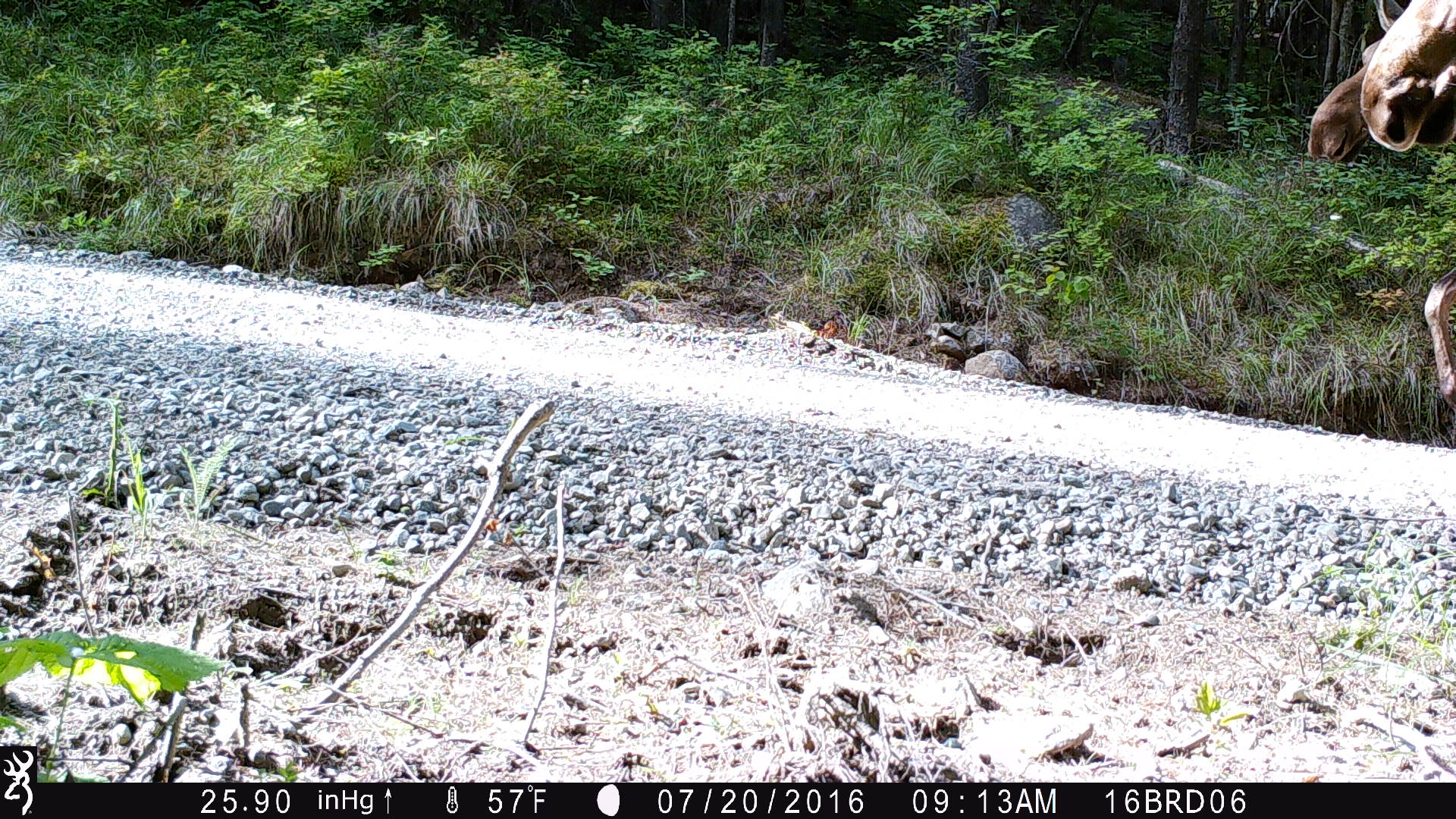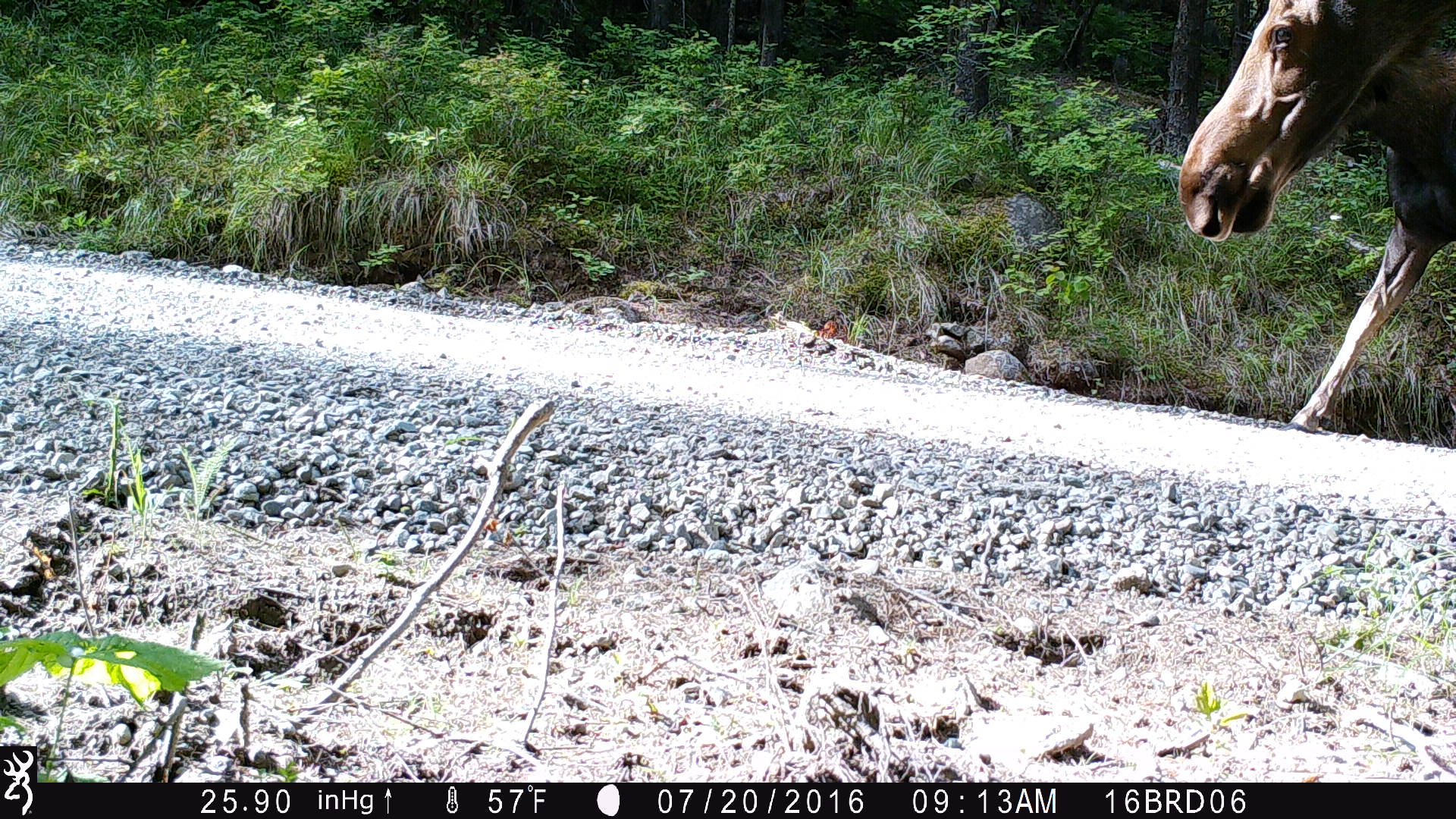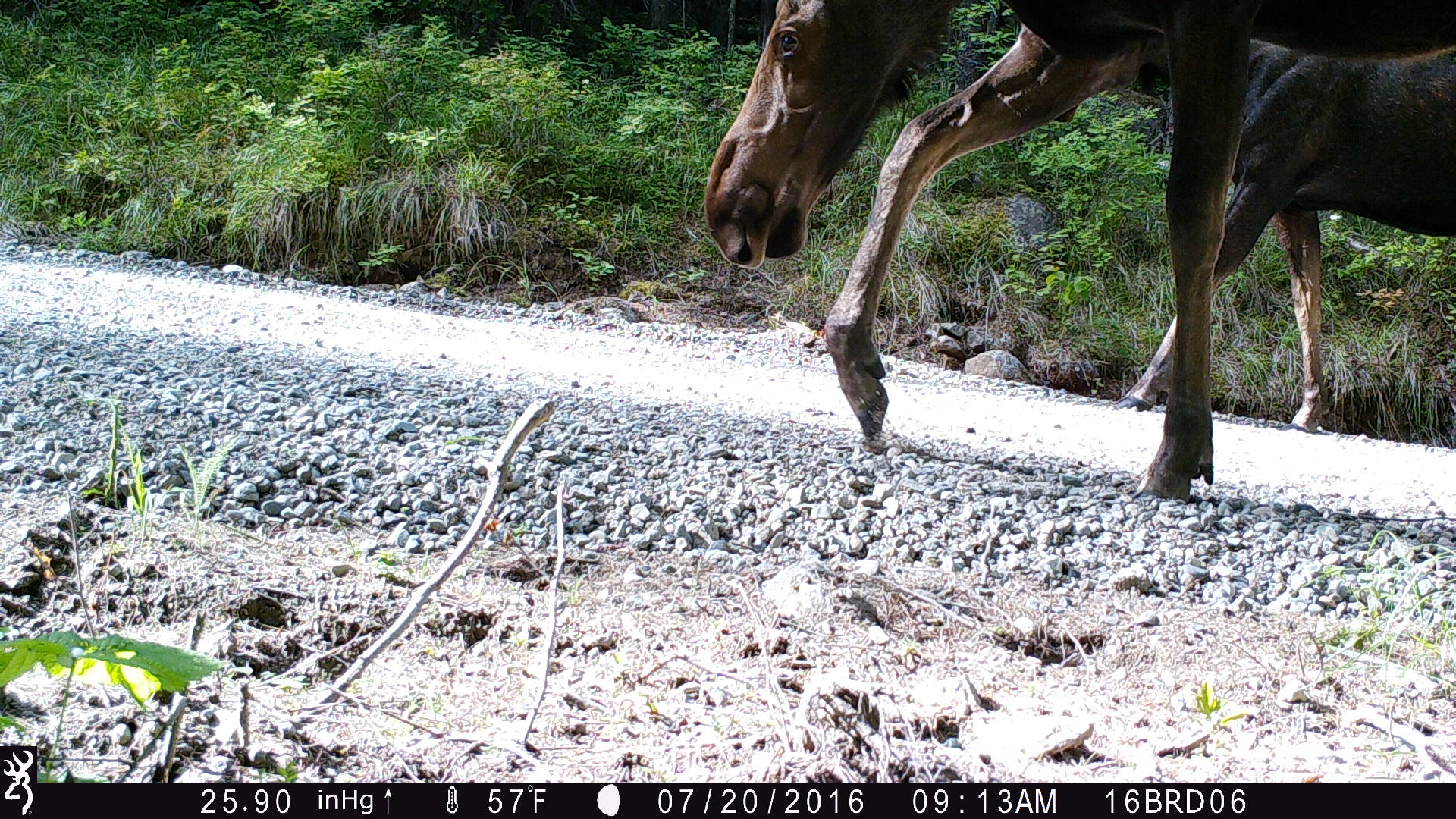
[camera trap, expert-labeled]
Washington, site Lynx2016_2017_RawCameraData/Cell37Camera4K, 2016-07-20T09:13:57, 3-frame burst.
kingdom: Animalia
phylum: Chordata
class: Mammalia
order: Artiodactyla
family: Cervidae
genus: Alces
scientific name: Alces alces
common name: moose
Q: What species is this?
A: Alces alces (moose).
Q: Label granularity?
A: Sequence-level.